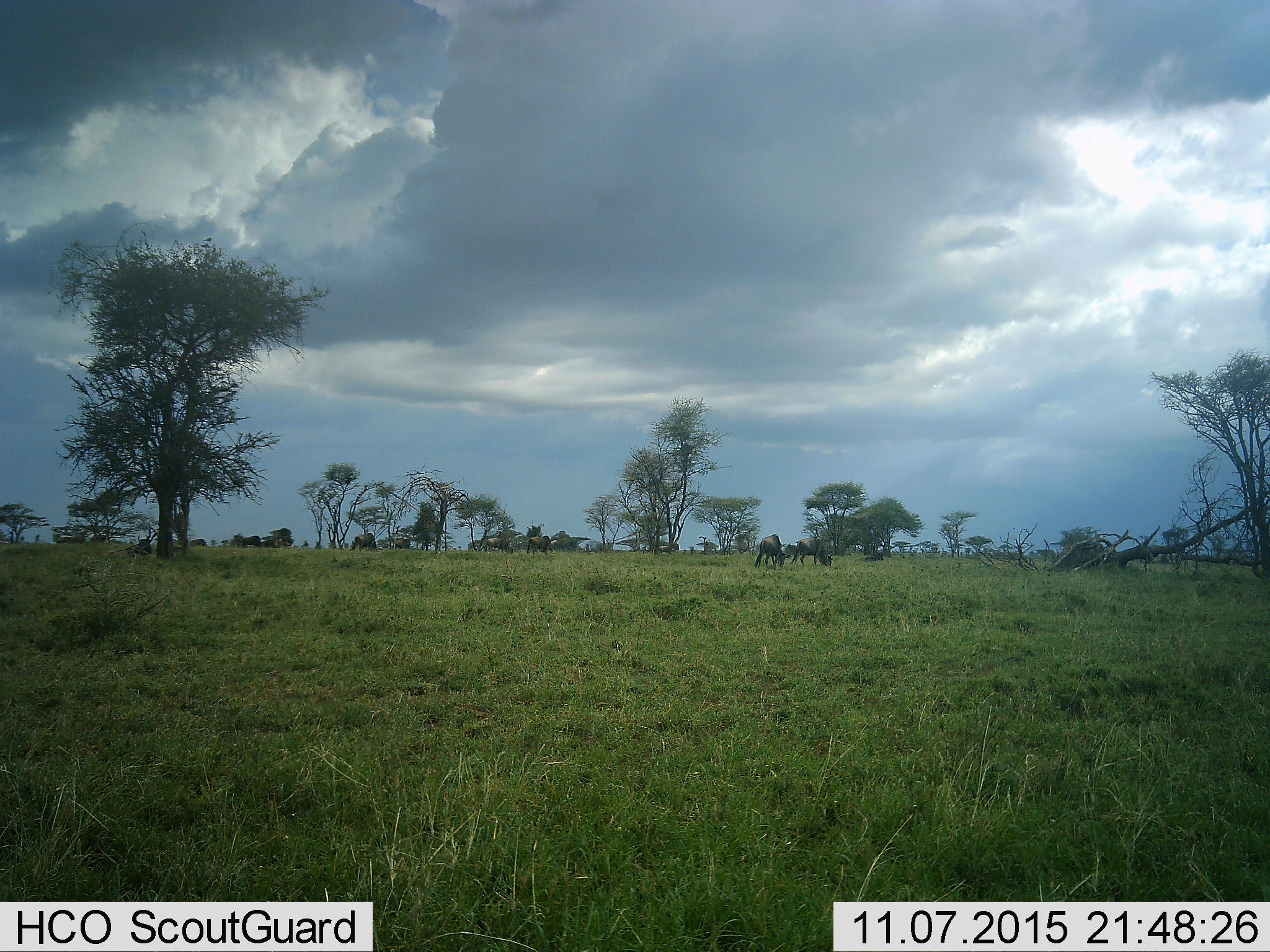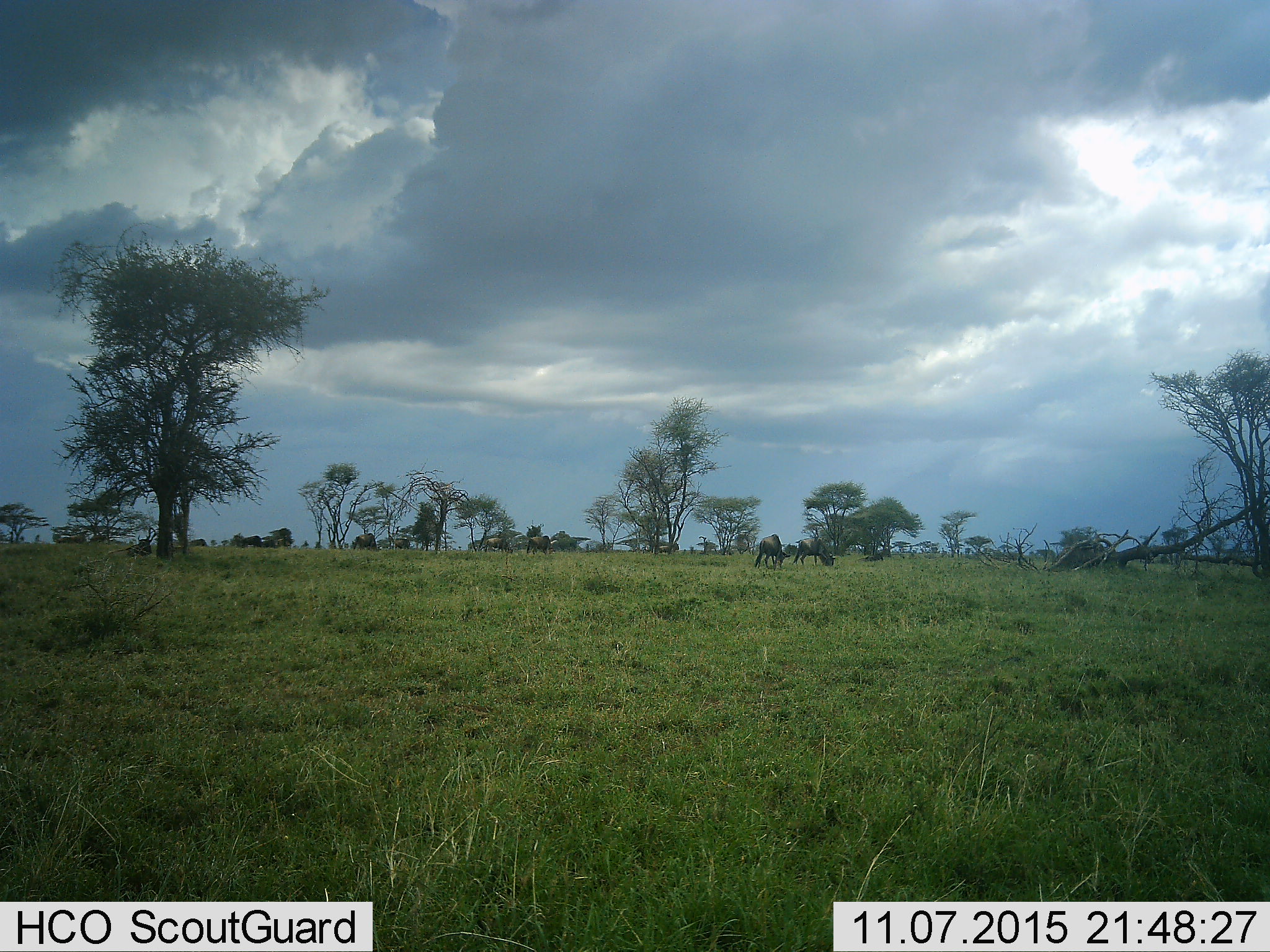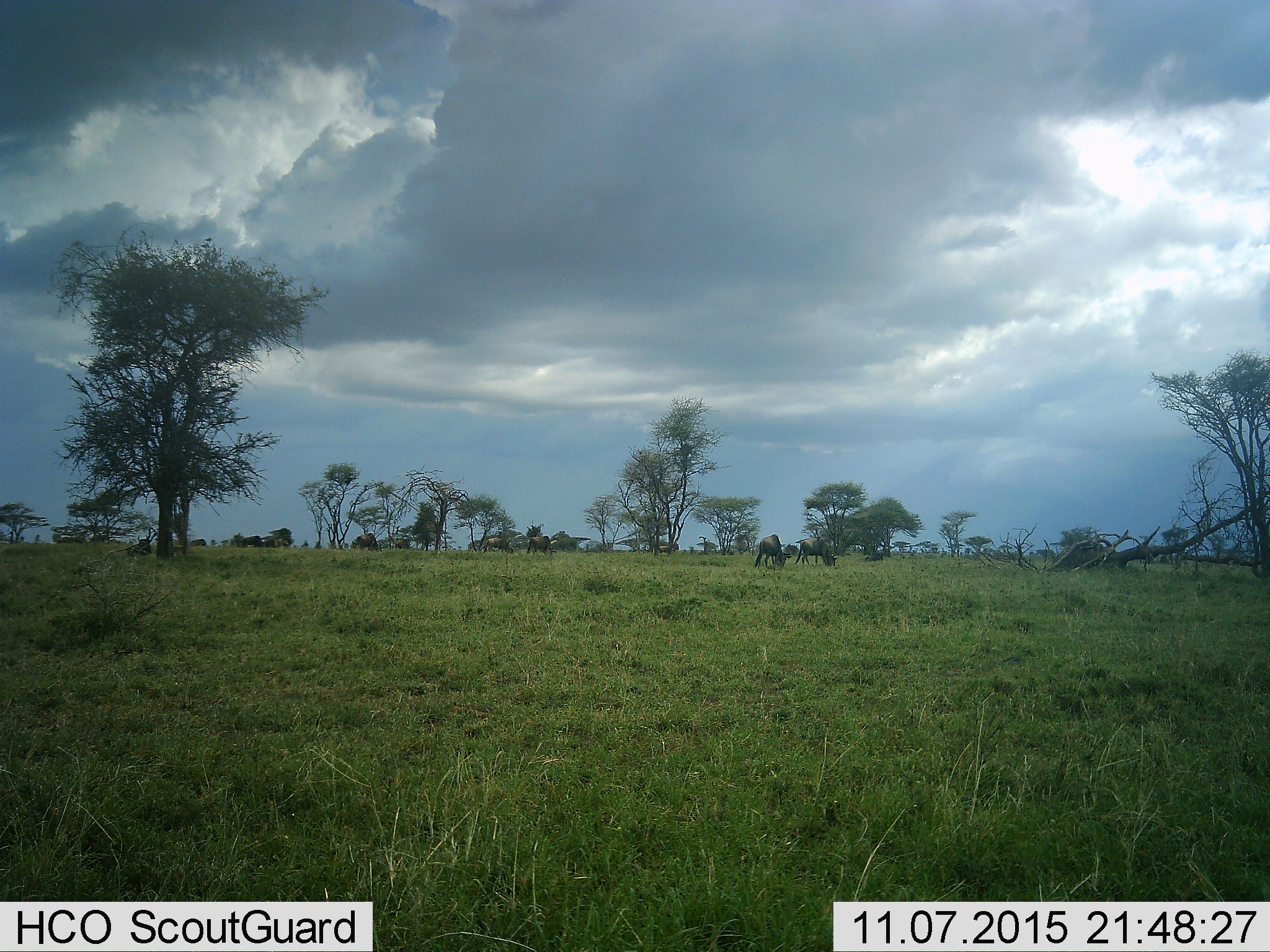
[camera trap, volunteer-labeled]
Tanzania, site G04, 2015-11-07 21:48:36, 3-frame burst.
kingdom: Animalia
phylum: Chordata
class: Mammalia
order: Artiodactyla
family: Bovidae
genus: Connochaetes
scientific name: Connochaetes taurinus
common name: blue wildebeest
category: wildebeest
Wildebeest (blue wildebeest) (Connochaetes taurinus), count 9. Behavior (volunteer vote fractions): standing 40%, resting 50%, moving 20%, interacting 0%. Young present (vote fraction): 0%. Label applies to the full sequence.